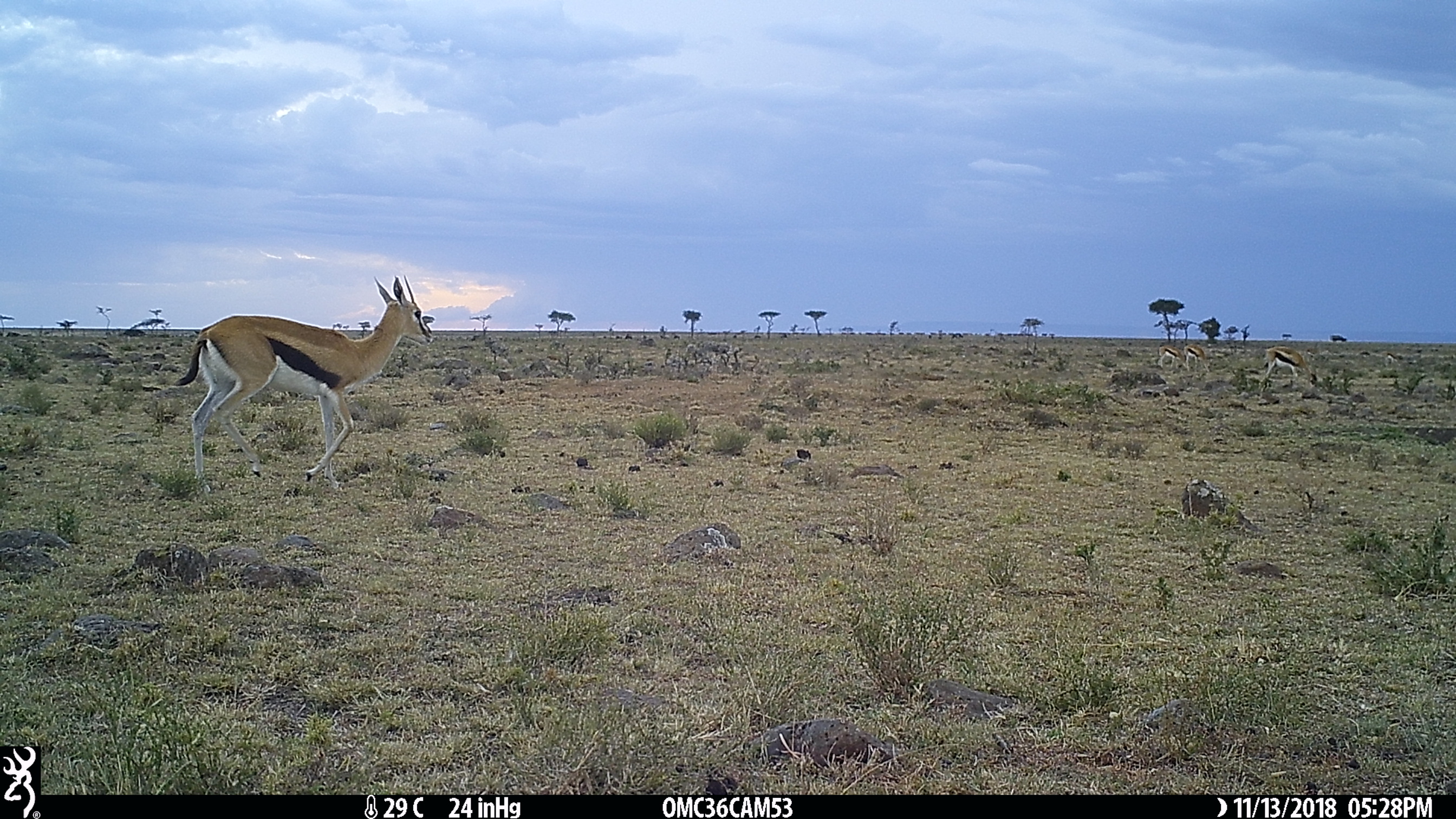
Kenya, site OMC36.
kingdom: Animalia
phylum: Chordata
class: Mammalia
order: Artiodactyla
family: Bovidae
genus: Eudorcas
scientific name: Eudorcas thomsonii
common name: thomon's gazelle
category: gazelle thomsons